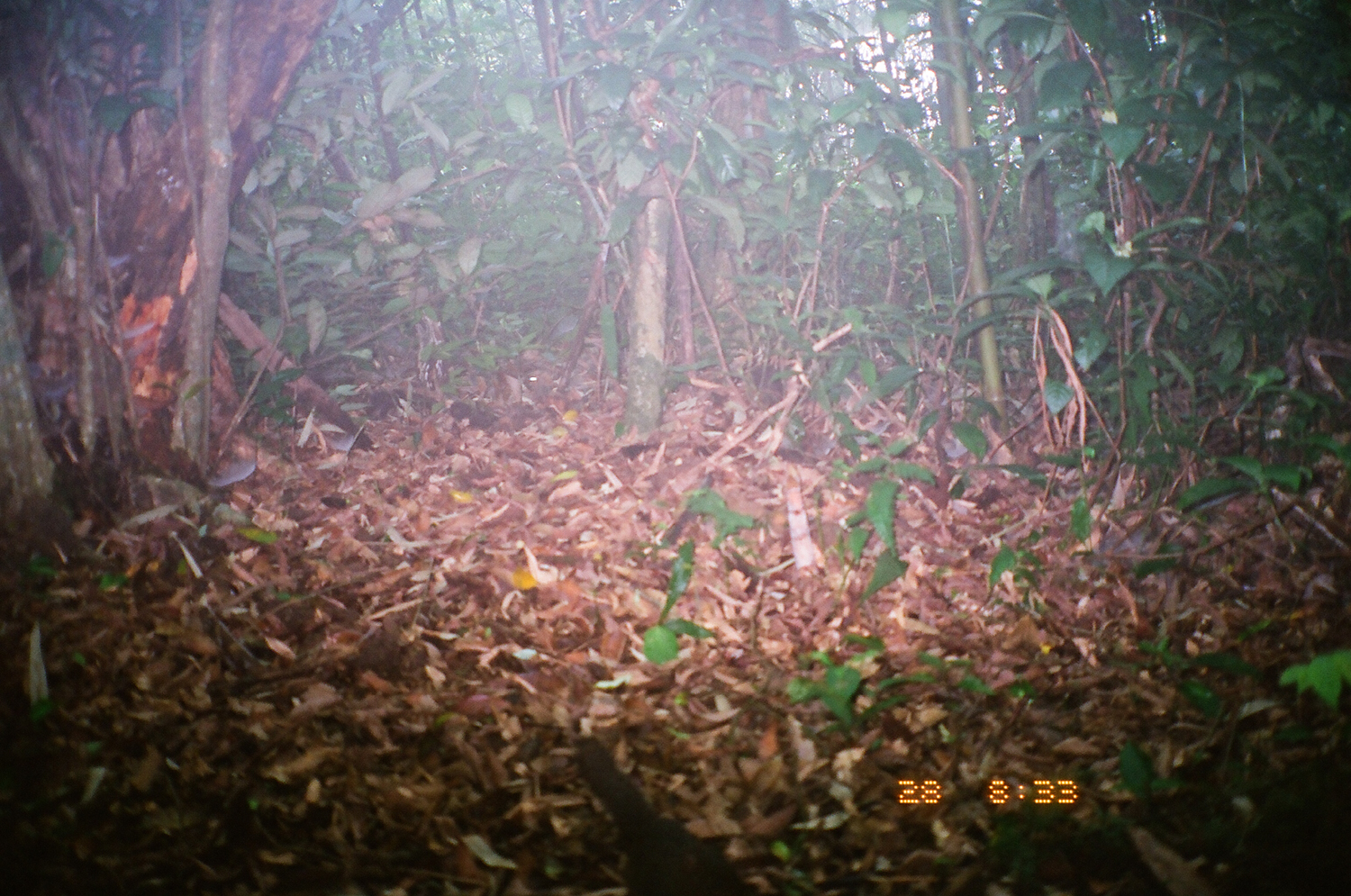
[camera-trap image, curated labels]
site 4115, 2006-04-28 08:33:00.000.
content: unidentified animal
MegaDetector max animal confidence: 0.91